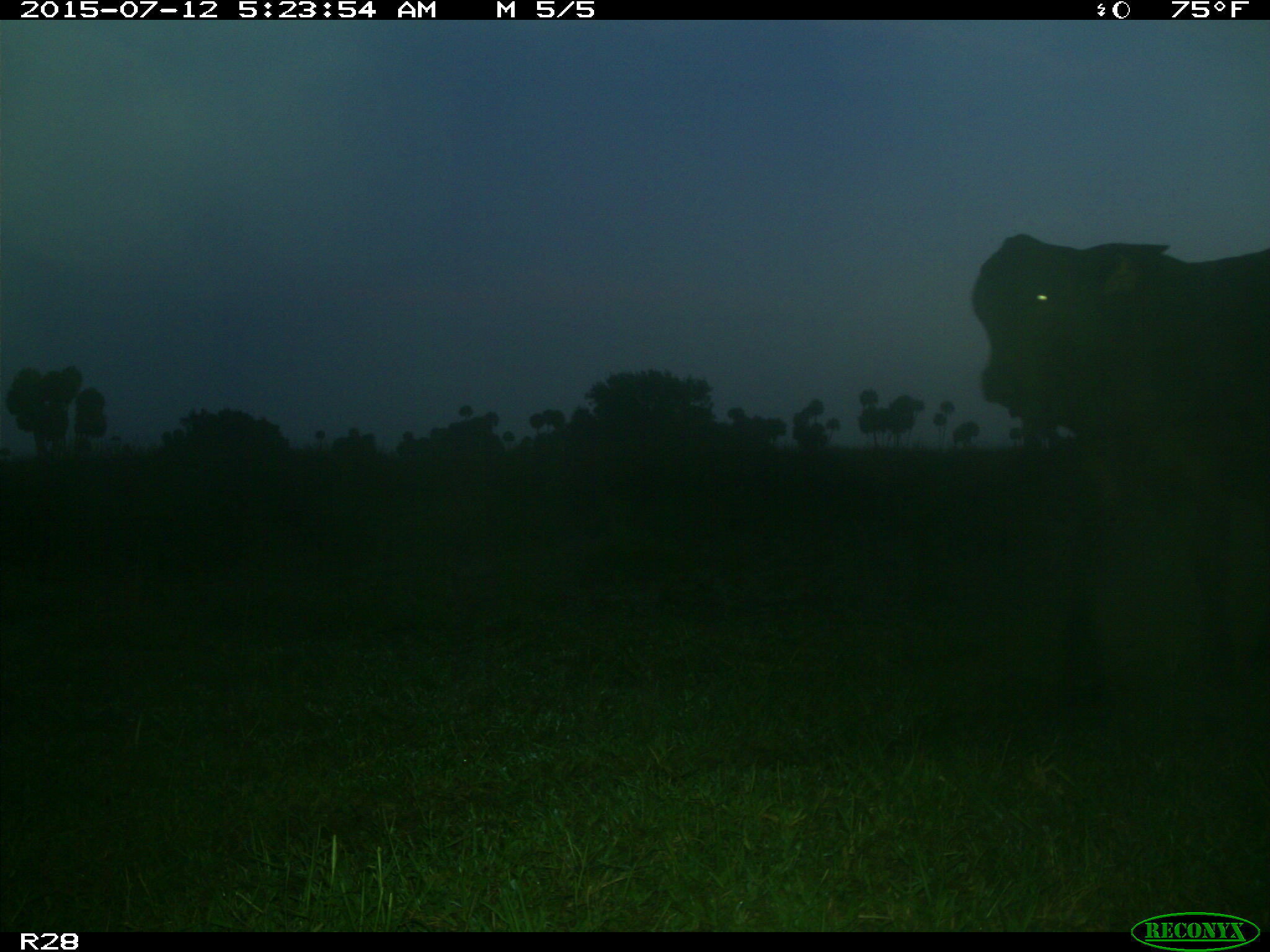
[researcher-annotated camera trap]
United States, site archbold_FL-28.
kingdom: Animalia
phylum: Chordata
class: Mammalia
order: Artiodactyla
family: Bovidae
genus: Bos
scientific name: Bos taurus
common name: domestic cow